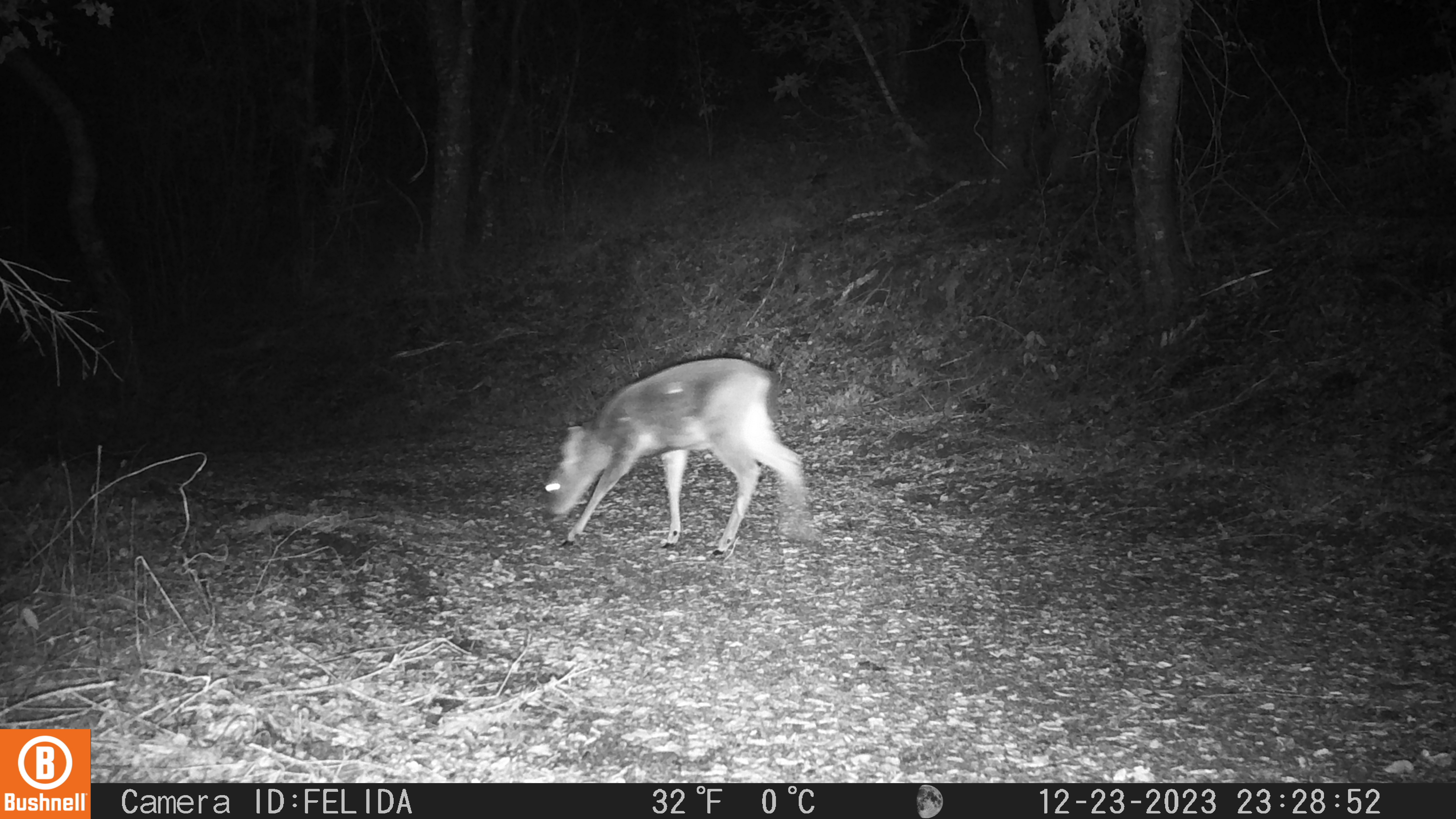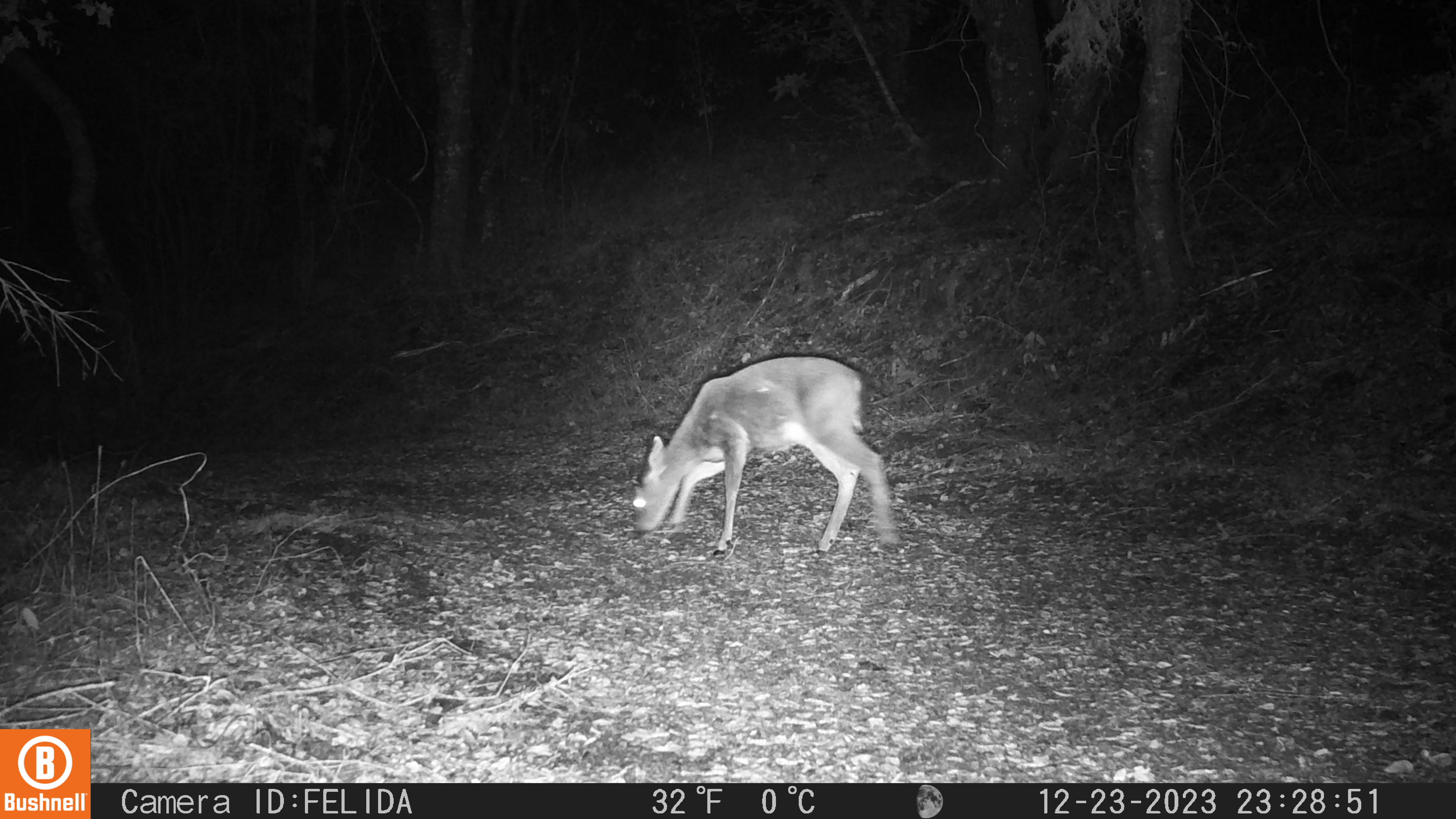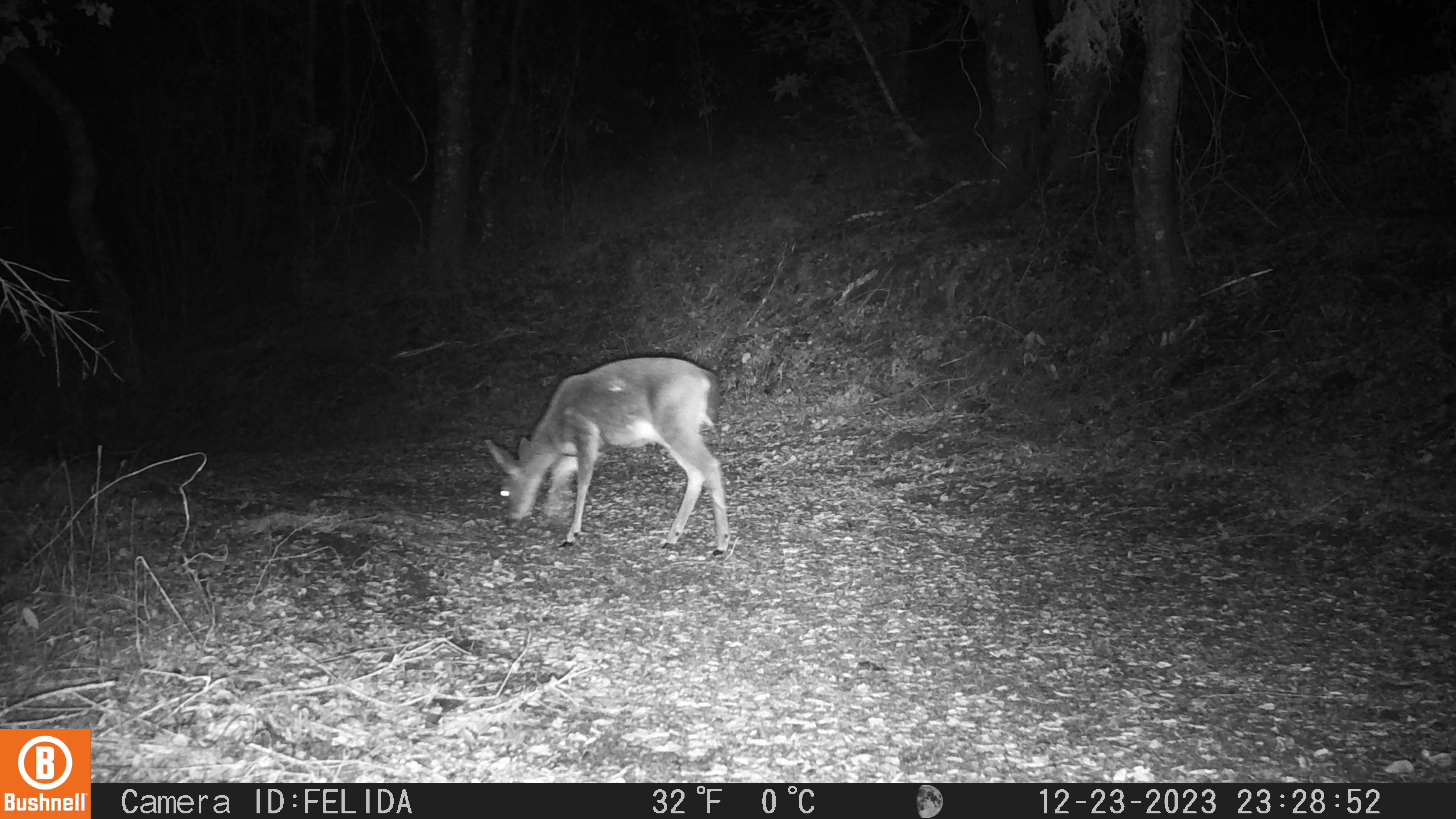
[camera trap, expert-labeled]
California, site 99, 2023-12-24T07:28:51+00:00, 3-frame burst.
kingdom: Animalia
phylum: Chordata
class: Mammalia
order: Artiodactyla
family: Cervidae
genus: Odocoileus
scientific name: Odocoileus hemionus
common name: mule deer